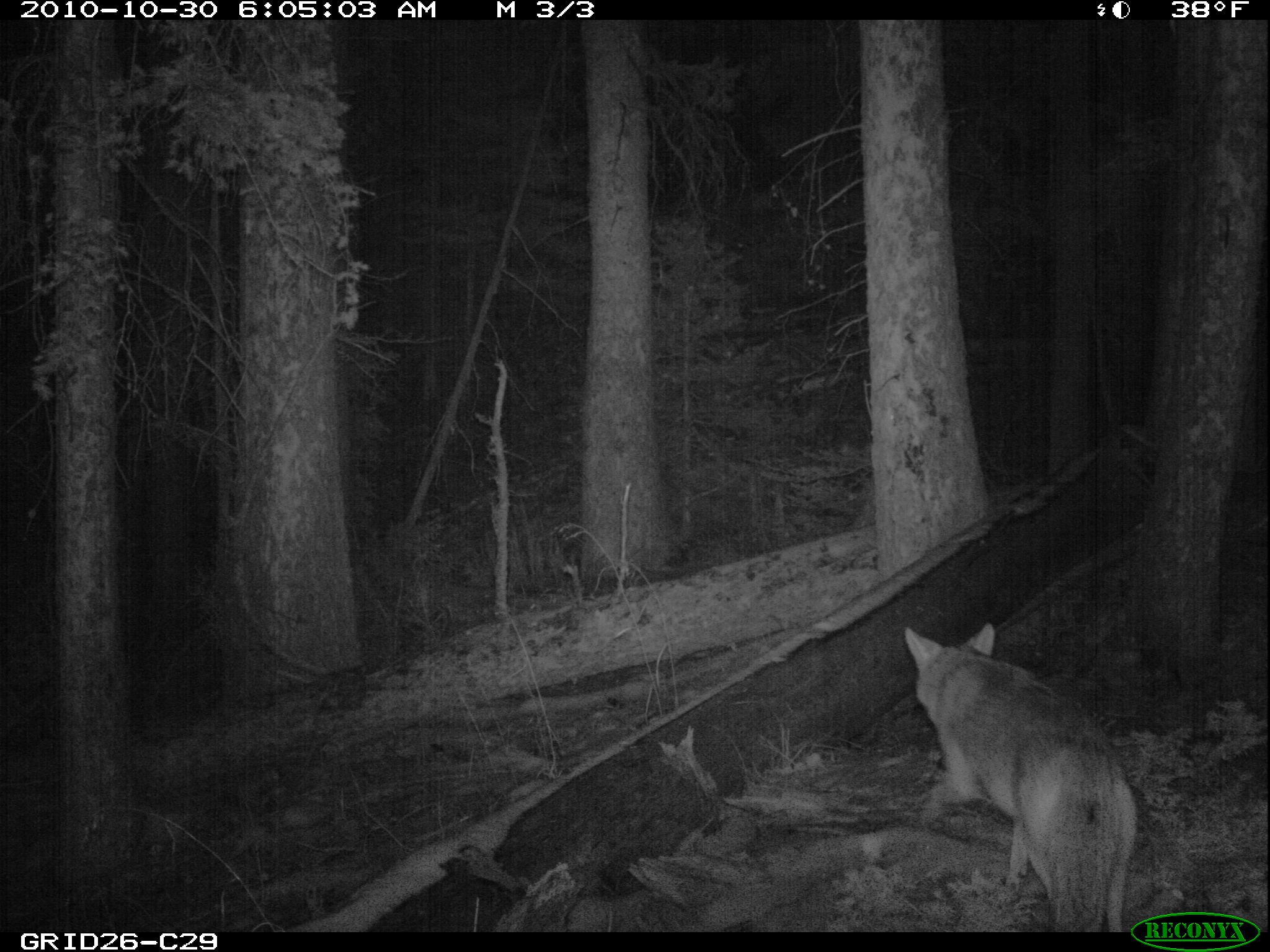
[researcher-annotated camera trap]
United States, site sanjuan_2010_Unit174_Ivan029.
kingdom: Animalia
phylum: Chordata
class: Mammalia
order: Carnivora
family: Canidae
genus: Canis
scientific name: Canis latrans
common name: coyote